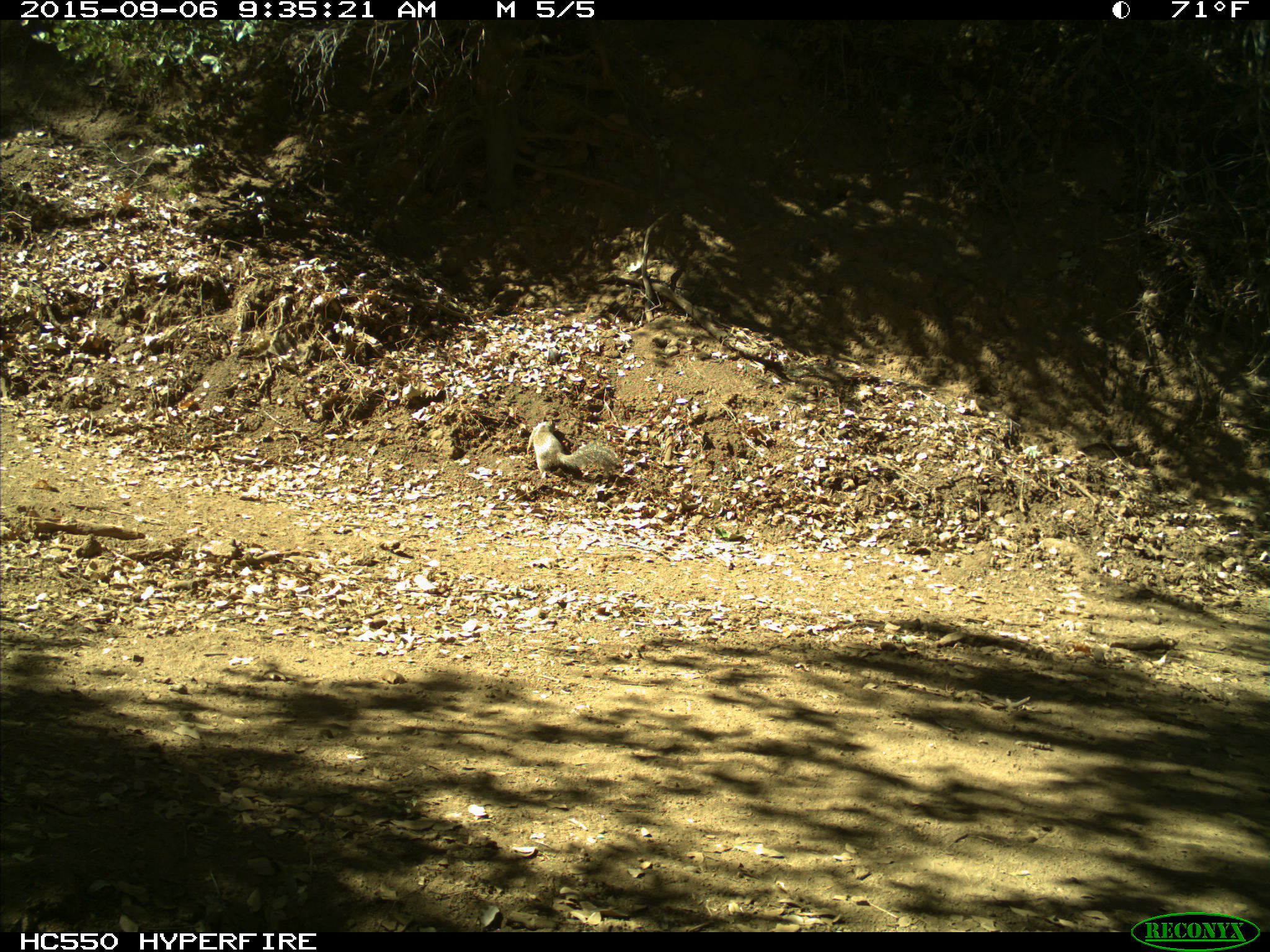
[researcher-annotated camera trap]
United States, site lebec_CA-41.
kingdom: Animalia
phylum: Chordata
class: Mammalia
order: Rodentia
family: Sciuridae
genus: Otospermophilus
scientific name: Otospermophilus beecheyi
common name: california ground squirrel